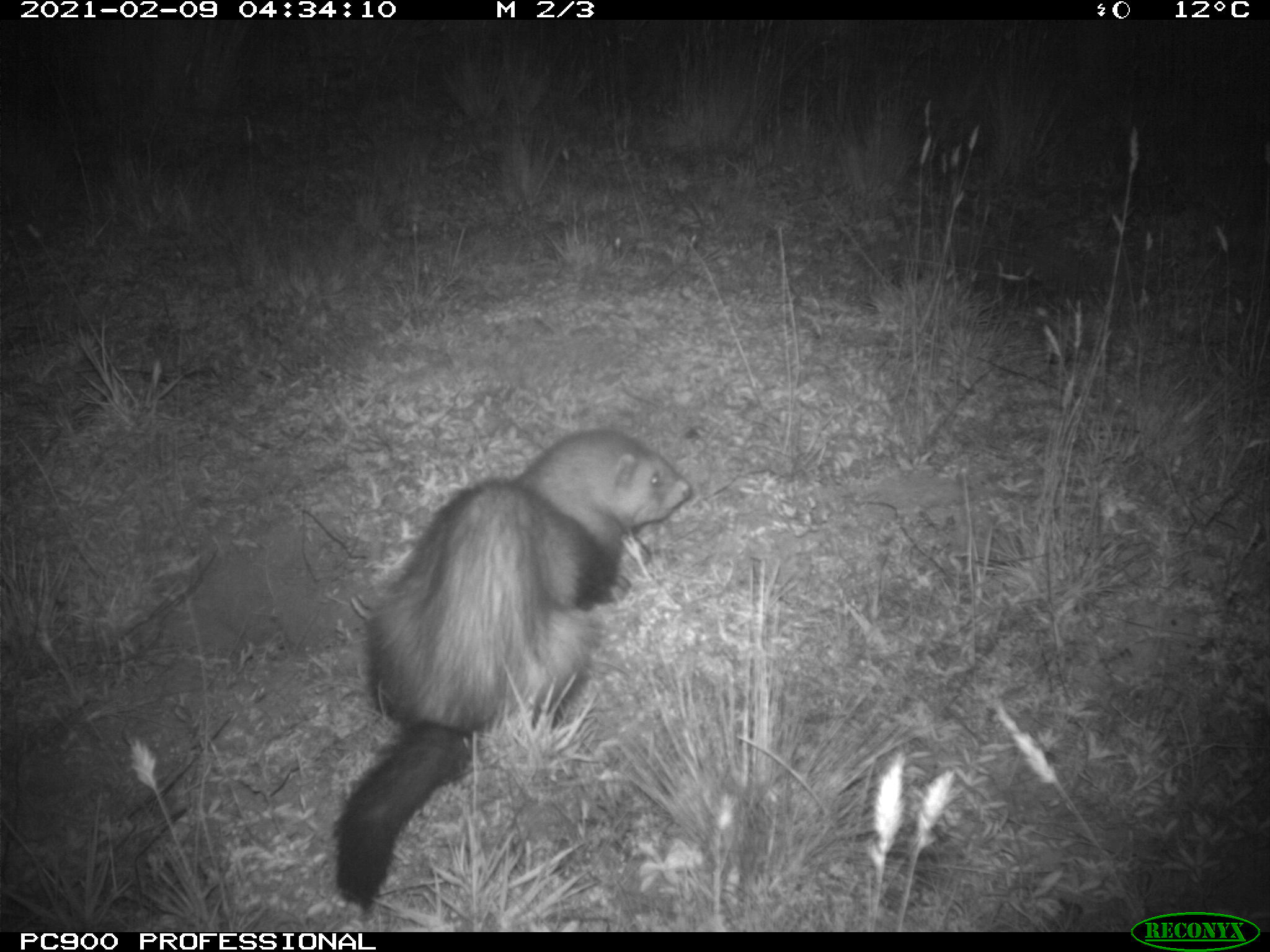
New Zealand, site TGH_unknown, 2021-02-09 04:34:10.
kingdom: Animalia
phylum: Chordata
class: Mammalia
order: Carnivora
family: Mustelidae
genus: Mustela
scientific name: Mustela furo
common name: ferret